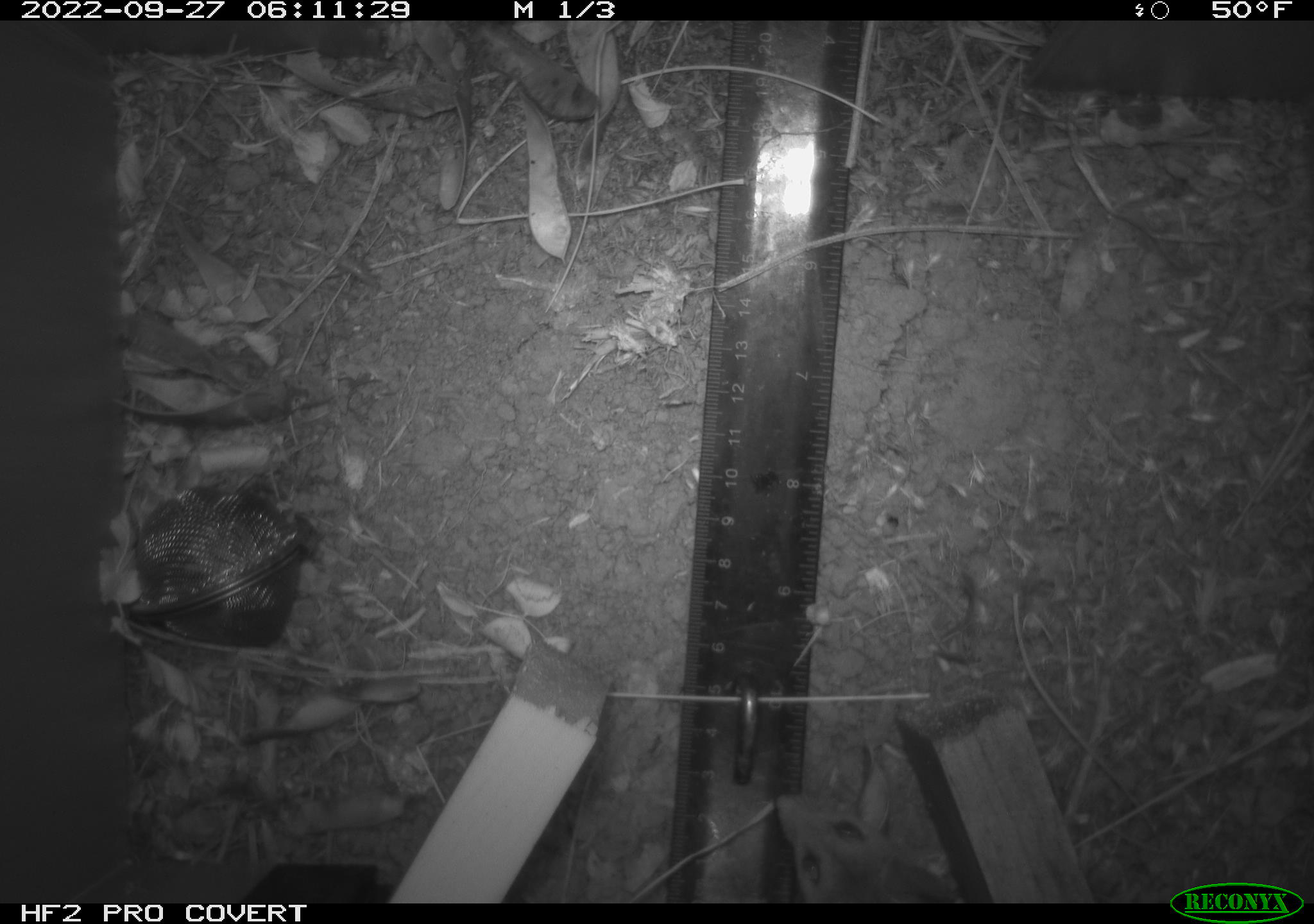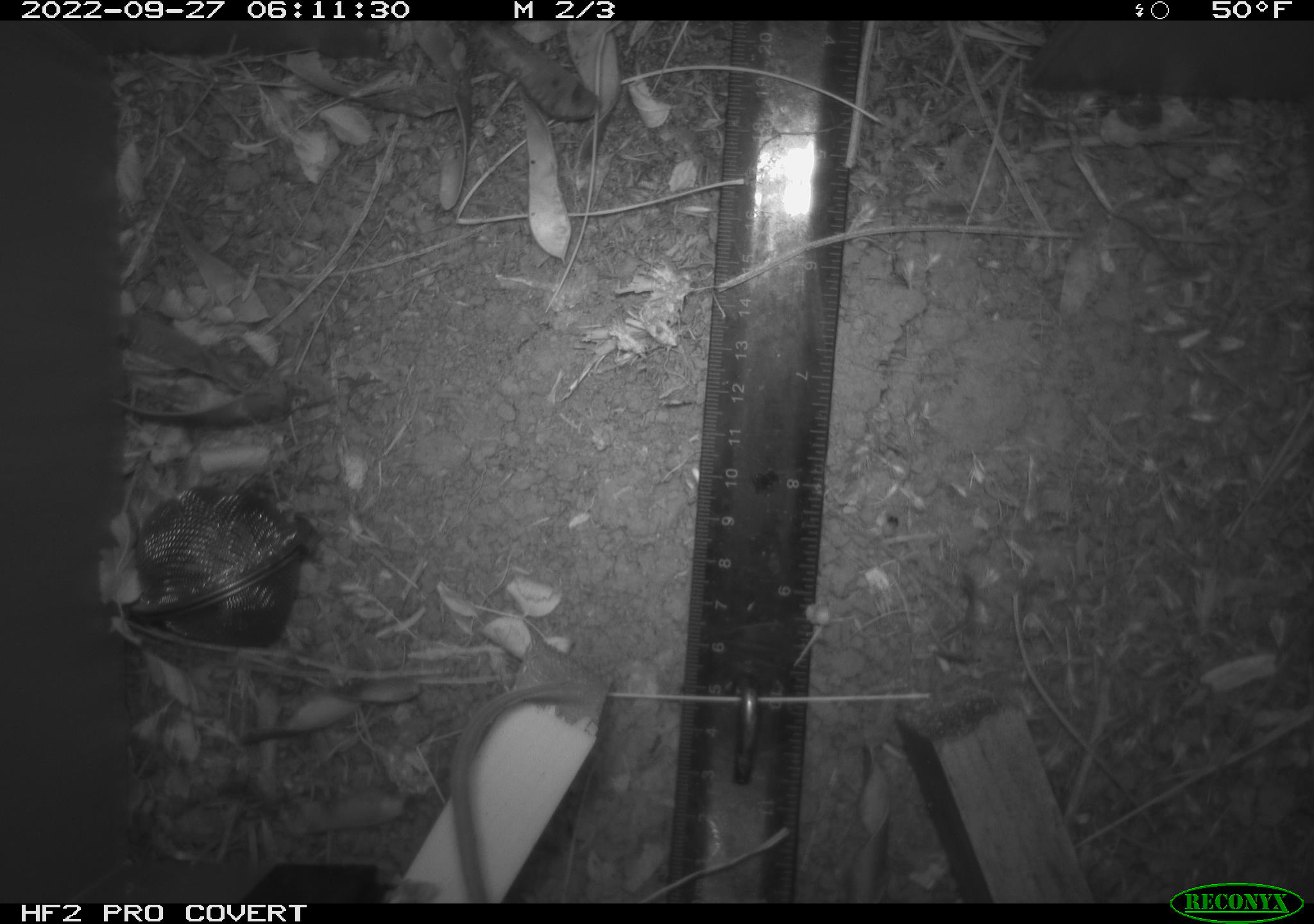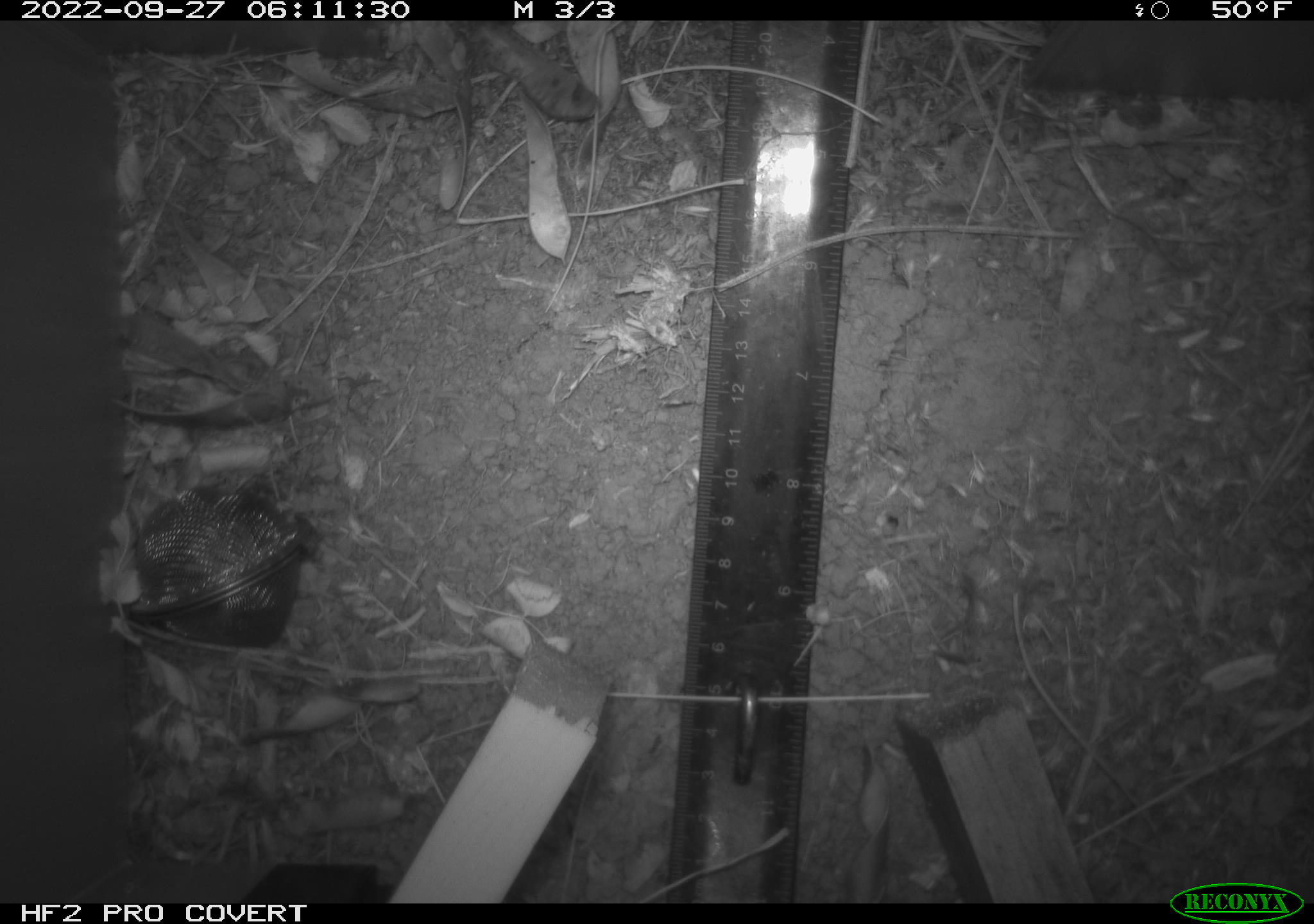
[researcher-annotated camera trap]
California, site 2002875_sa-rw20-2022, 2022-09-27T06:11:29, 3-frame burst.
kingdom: Animalia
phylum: Chordata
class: Mammalia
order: Rodentia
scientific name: Rodentia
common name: mouse species